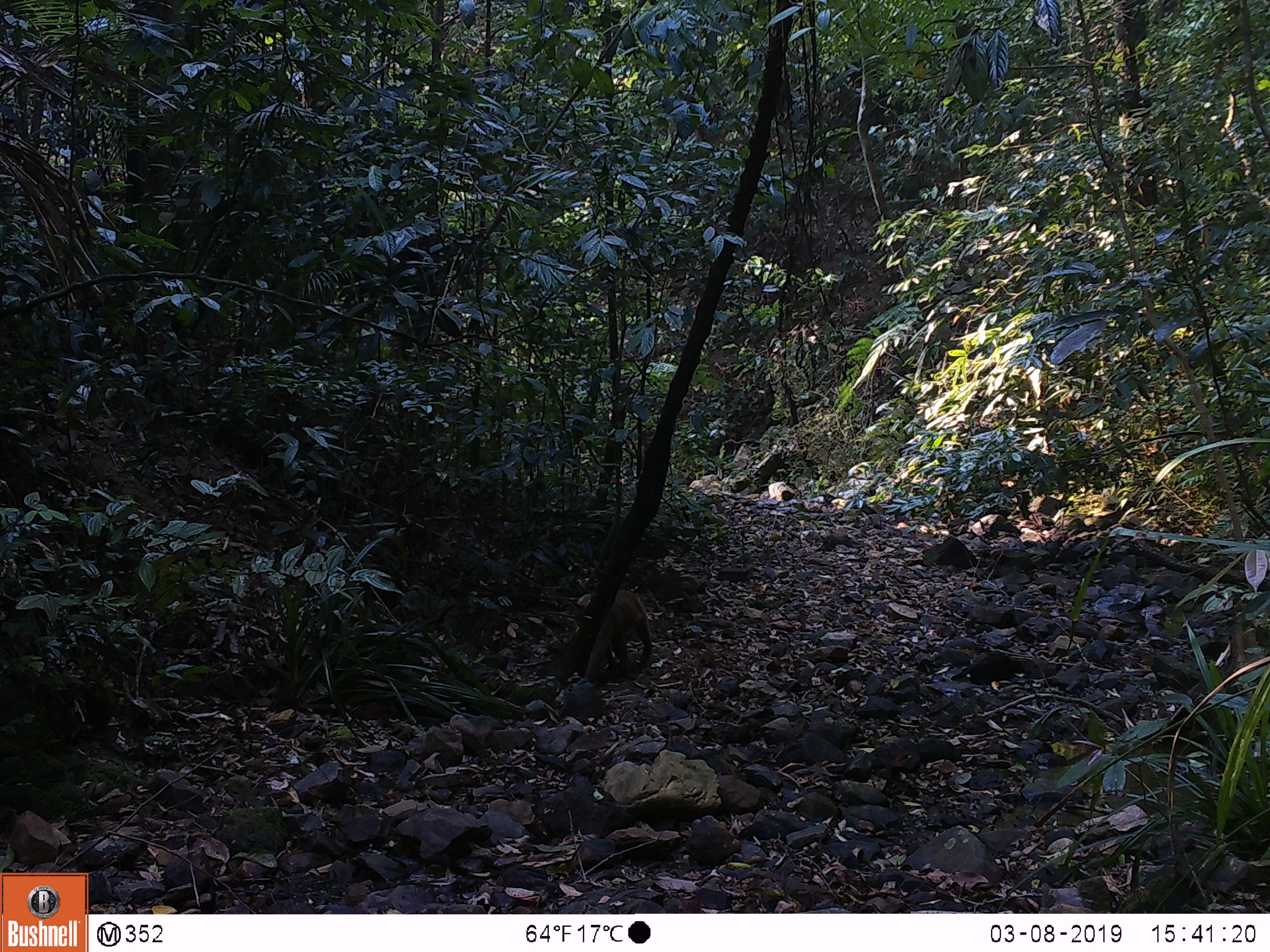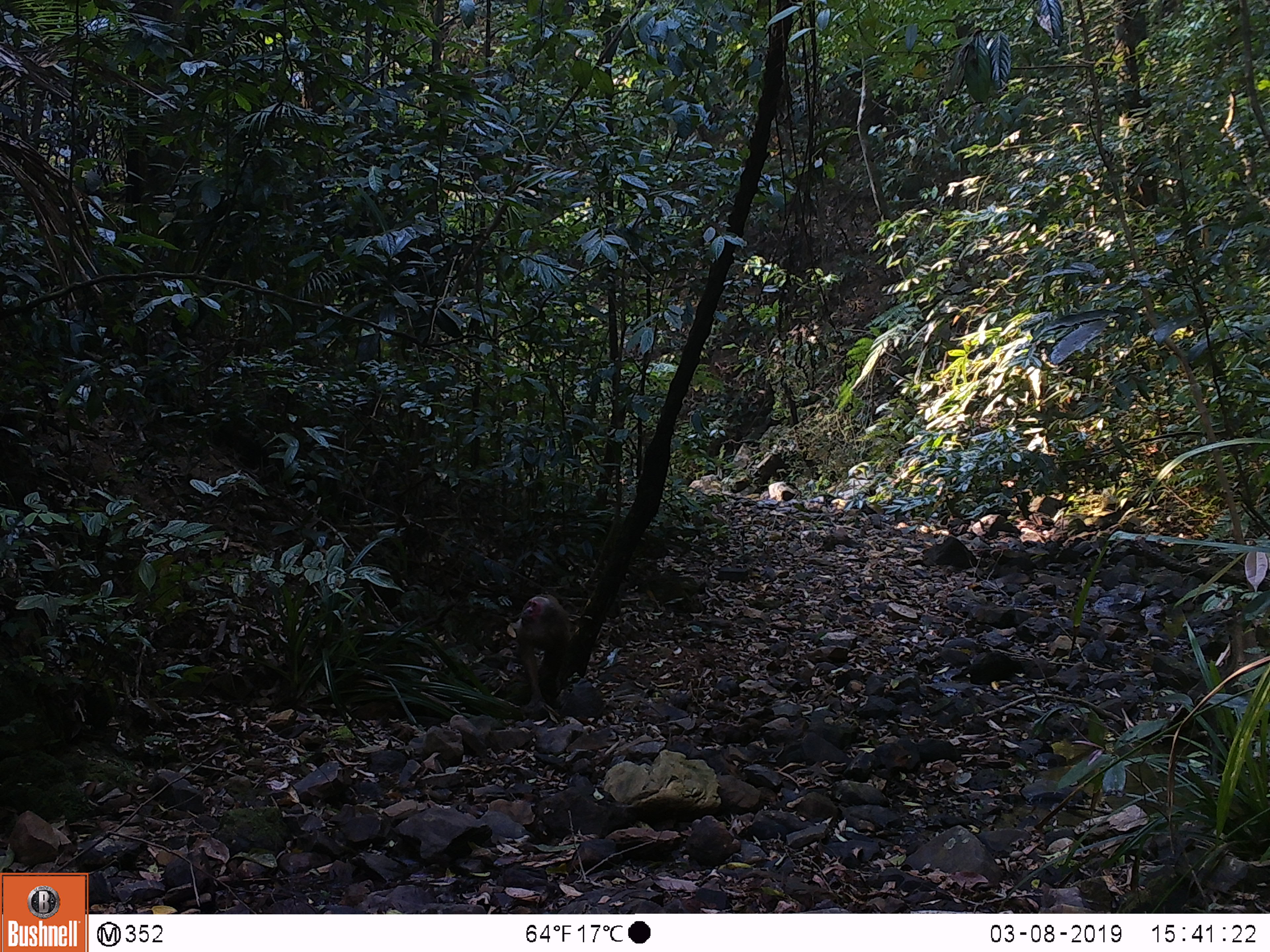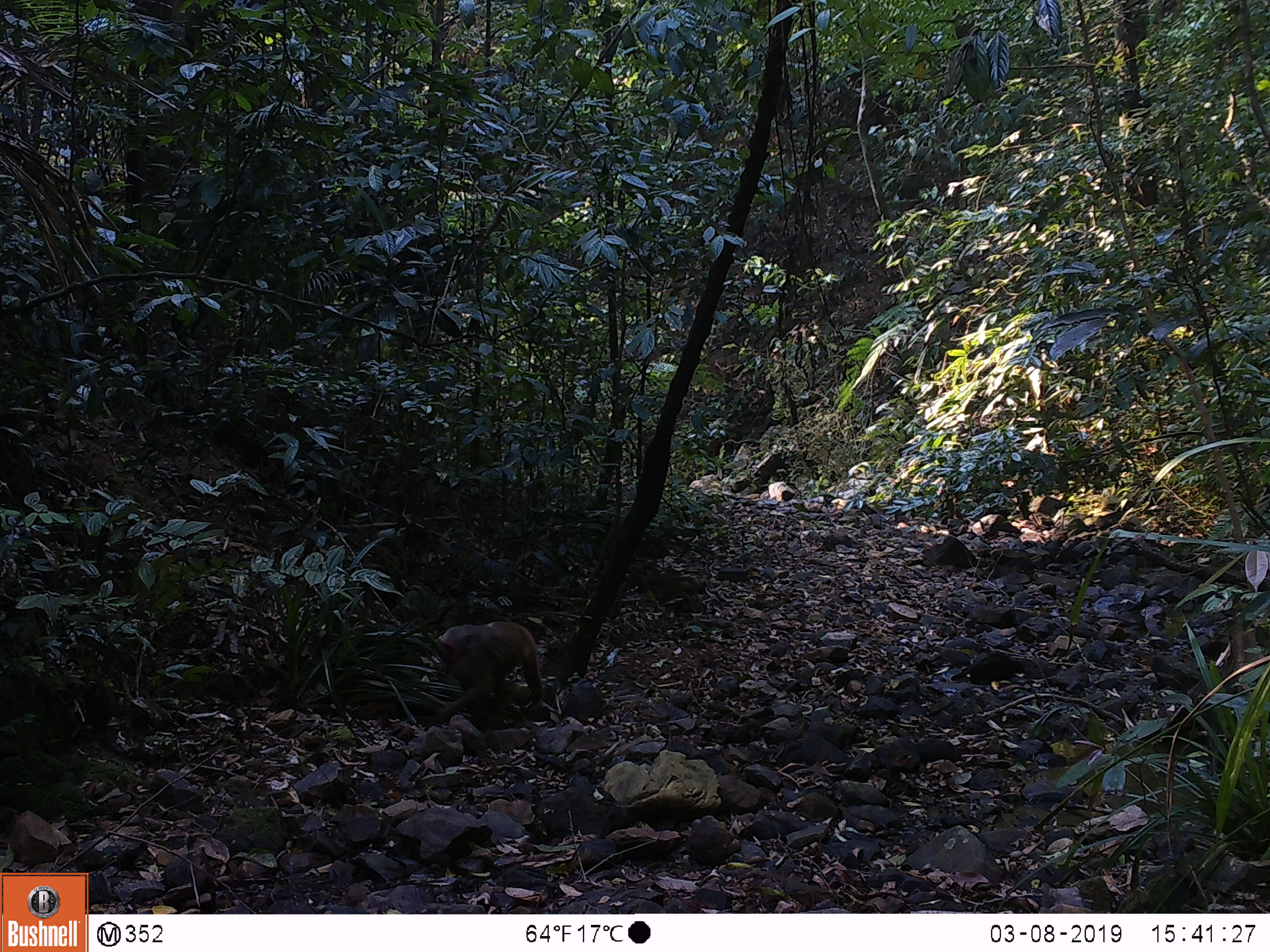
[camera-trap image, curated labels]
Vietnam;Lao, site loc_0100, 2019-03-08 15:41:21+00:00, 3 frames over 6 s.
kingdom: Animalia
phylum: Chordata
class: Mammalia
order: Primates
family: Cercopithecidae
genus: Macaca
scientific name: Macaca arctoides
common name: stump-tailed macaque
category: stump tailed macaque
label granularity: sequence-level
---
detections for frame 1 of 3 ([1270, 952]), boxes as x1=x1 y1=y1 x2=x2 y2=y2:
stump tailed macaque: x1=576 y1=588 x2=653 y2=669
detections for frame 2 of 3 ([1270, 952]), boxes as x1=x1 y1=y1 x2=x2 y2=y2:
stump tailed macaque: x1=514 y1=593 x2=574 y2=709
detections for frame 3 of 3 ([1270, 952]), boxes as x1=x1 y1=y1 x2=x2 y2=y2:
stump tailed macaque: x1=428 y1=620 x2=542 y2=726